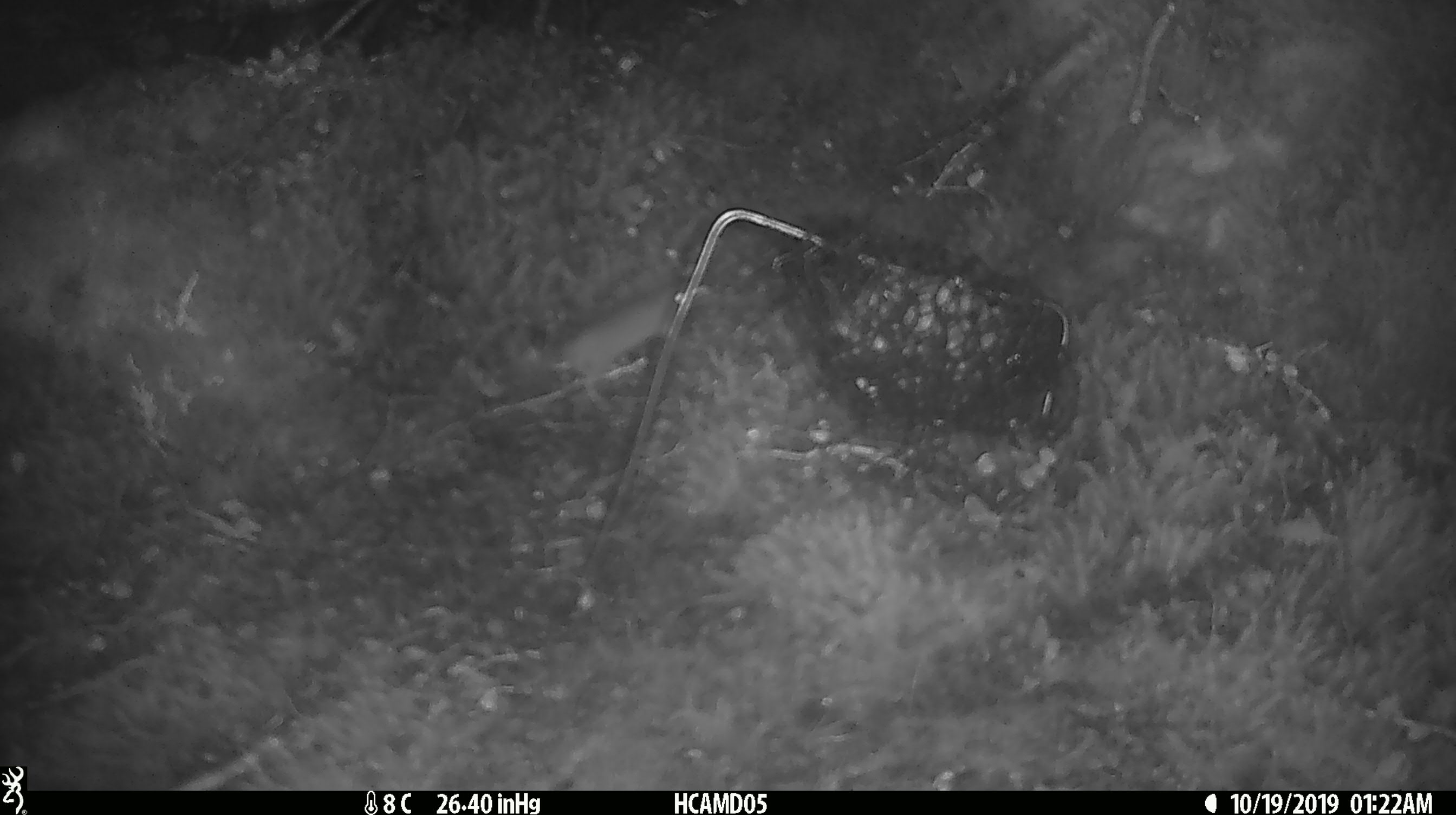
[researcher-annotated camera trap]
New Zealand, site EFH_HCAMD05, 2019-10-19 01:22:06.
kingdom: Animalia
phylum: Chordata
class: Mammalia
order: Rodentia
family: Muridae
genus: Mus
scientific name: Mus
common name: mouse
Mouse (Mus).